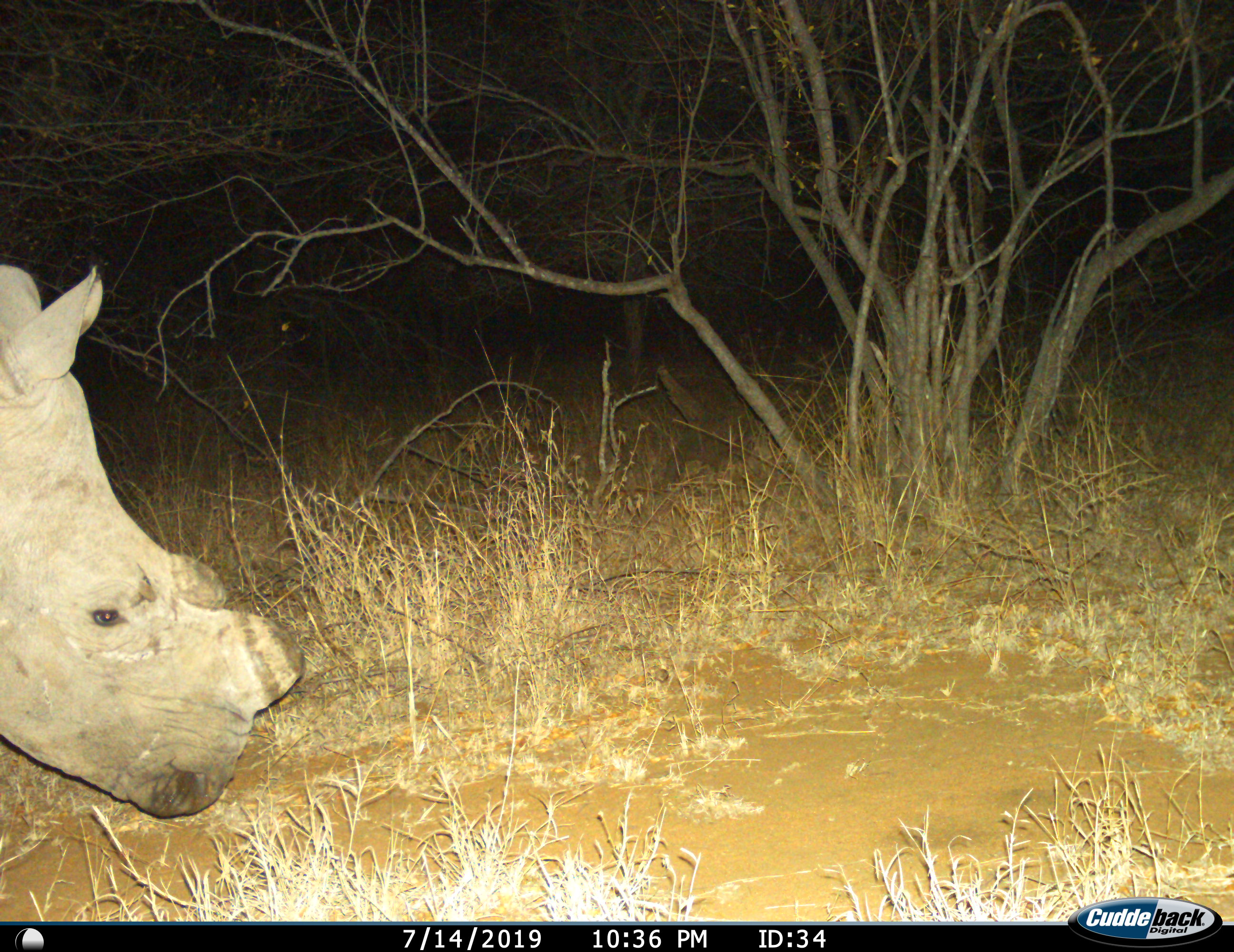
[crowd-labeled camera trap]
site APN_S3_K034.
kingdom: Animalia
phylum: Chordata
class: Mammalia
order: Perissodactyla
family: Rhinocerotidae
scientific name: Rhinocerotidae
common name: unknown rhinoceros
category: rhinocerosunknown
Rhinocerosunknown (unknown rhinoceros) (Rhinocerotidae), count 1. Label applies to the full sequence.